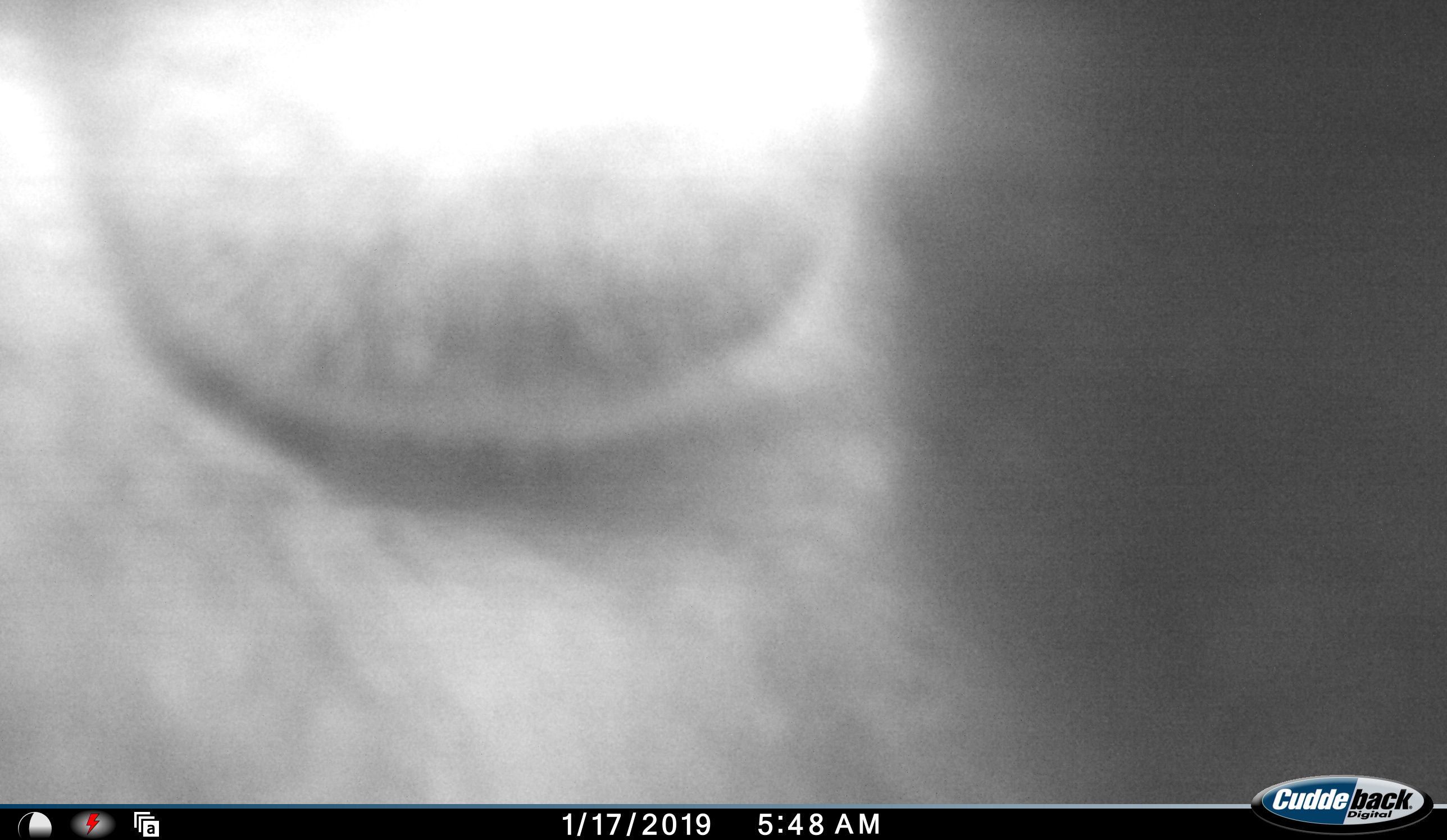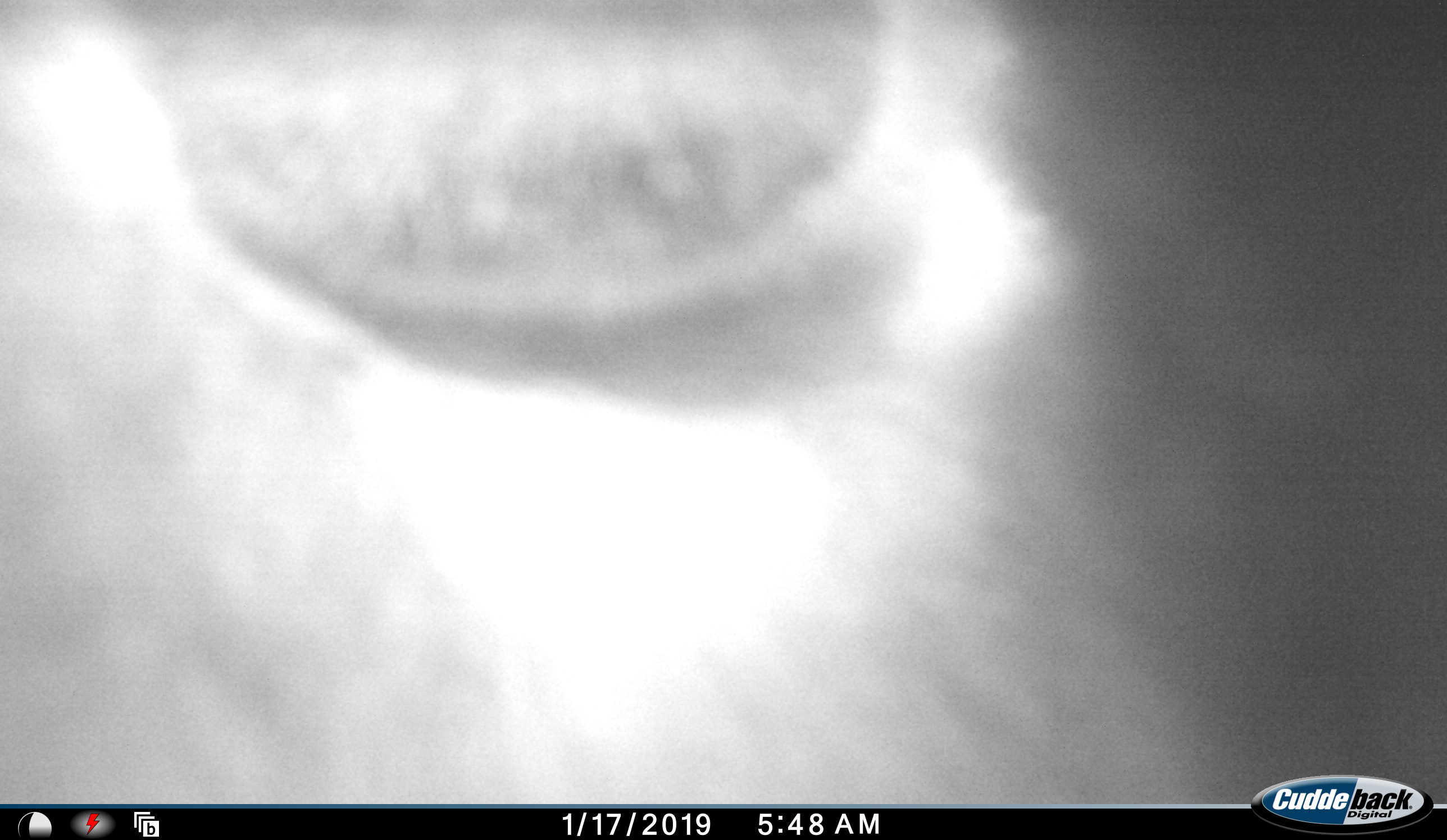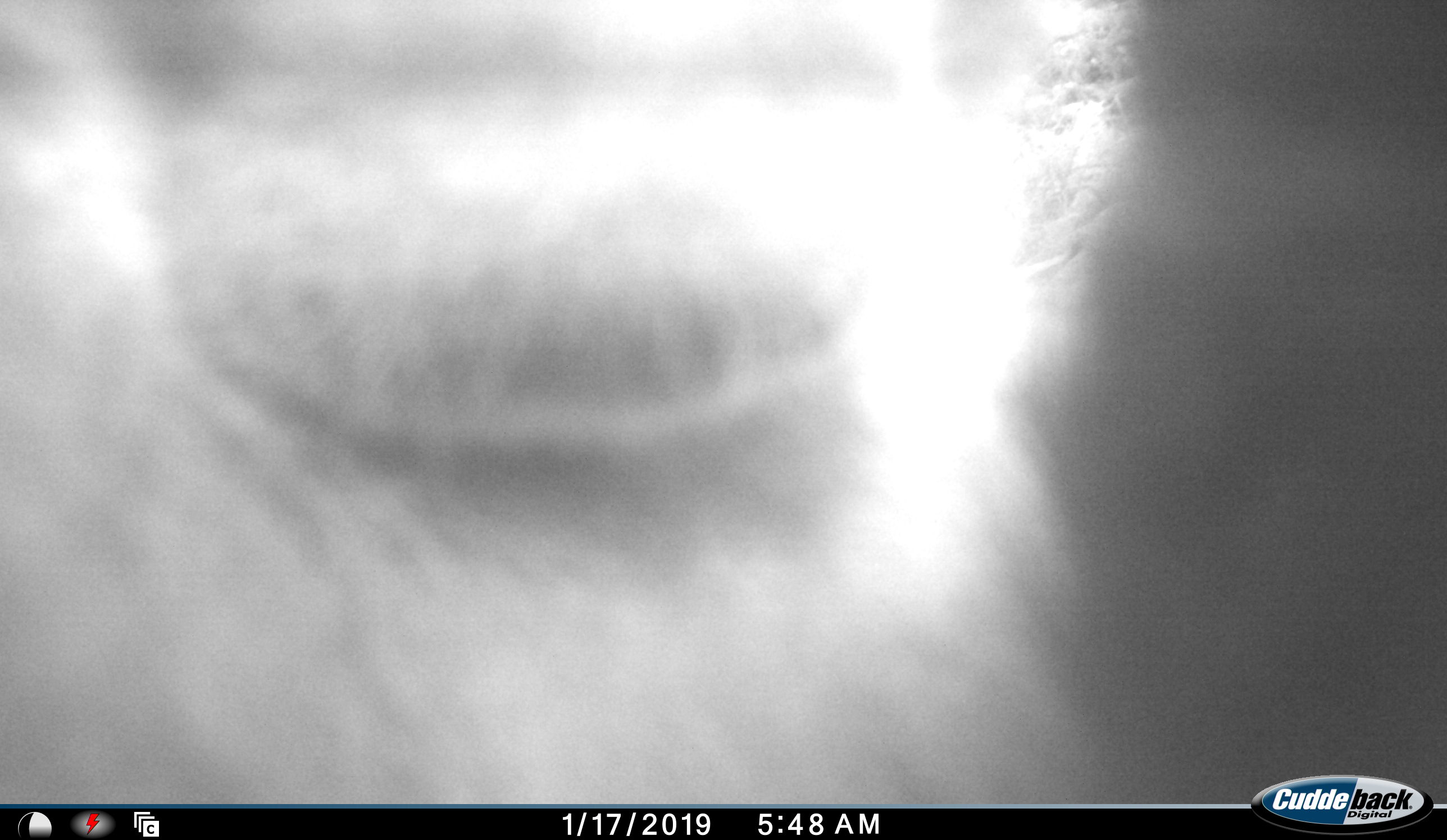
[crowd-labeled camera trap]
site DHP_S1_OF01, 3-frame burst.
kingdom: Animalia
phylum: Chordata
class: Mammalia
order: Primates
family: Cercopithecidae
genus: Papio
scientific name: Papio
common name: baboon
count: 1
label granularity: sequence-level